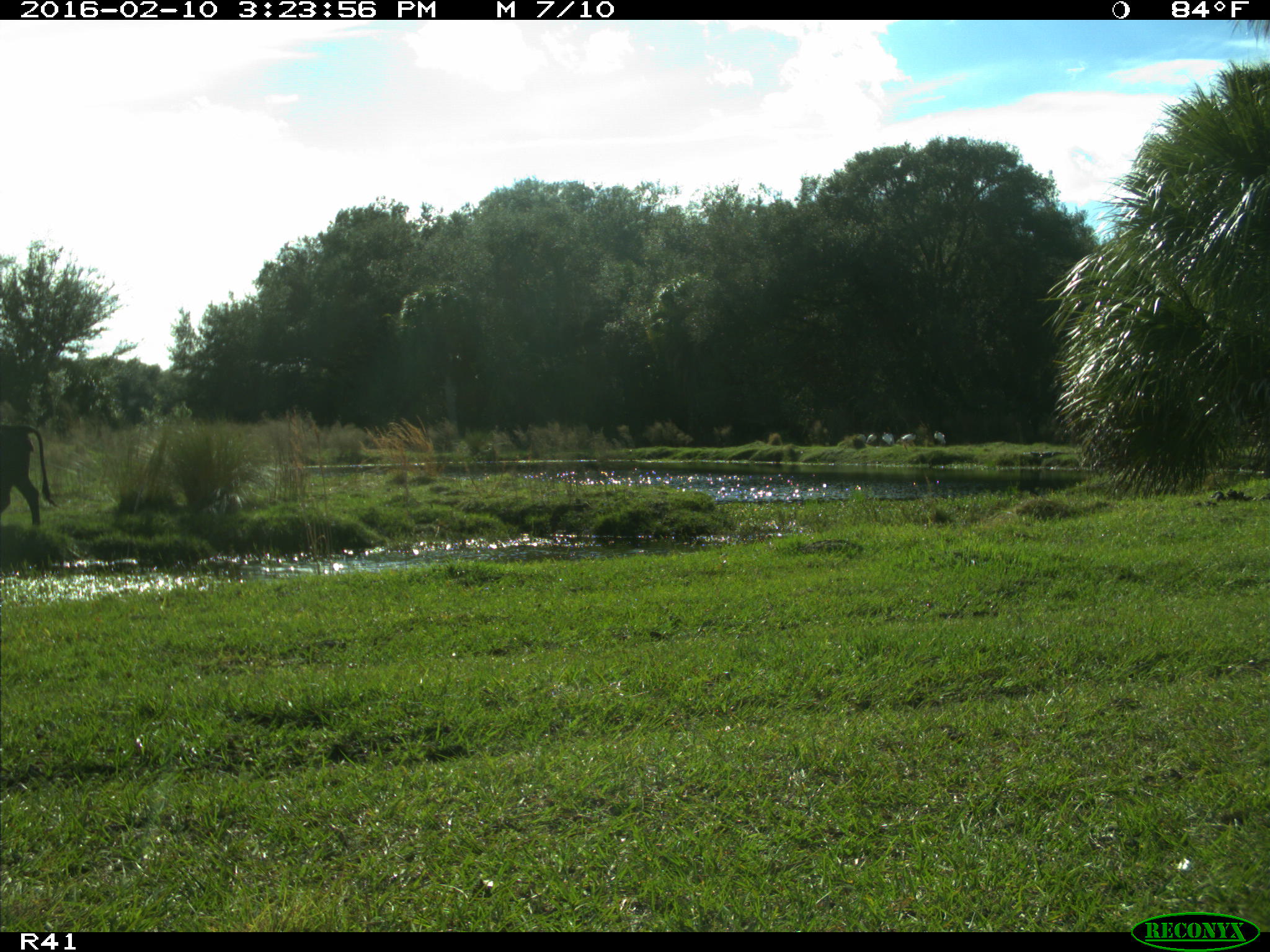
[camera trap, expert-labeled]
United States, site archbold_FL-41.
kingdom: Animalia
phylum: Chordata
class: Mammalia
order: Artiodactyla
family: Bovidae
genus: Bos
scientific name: Bos taurus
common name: domestic cow